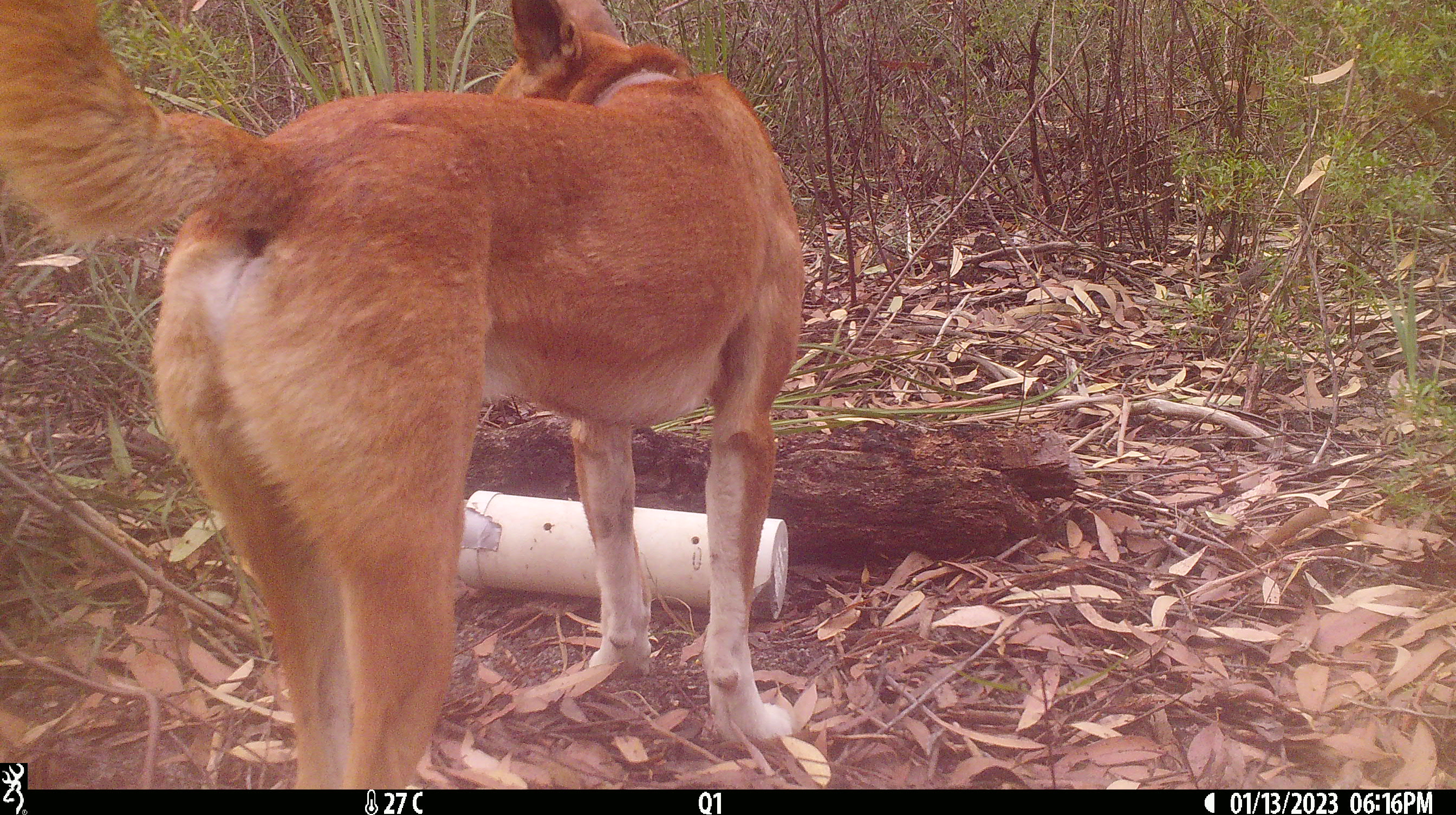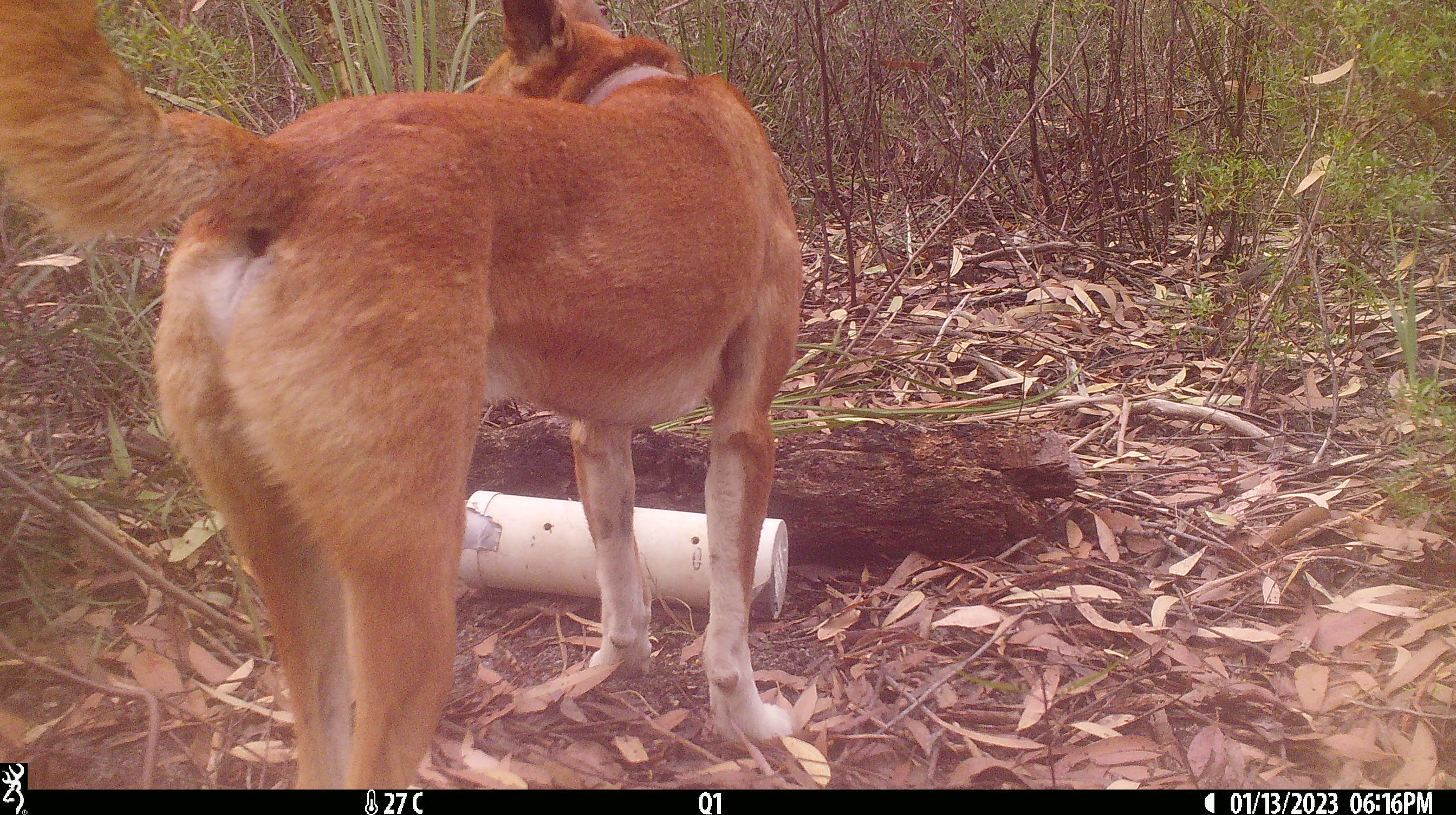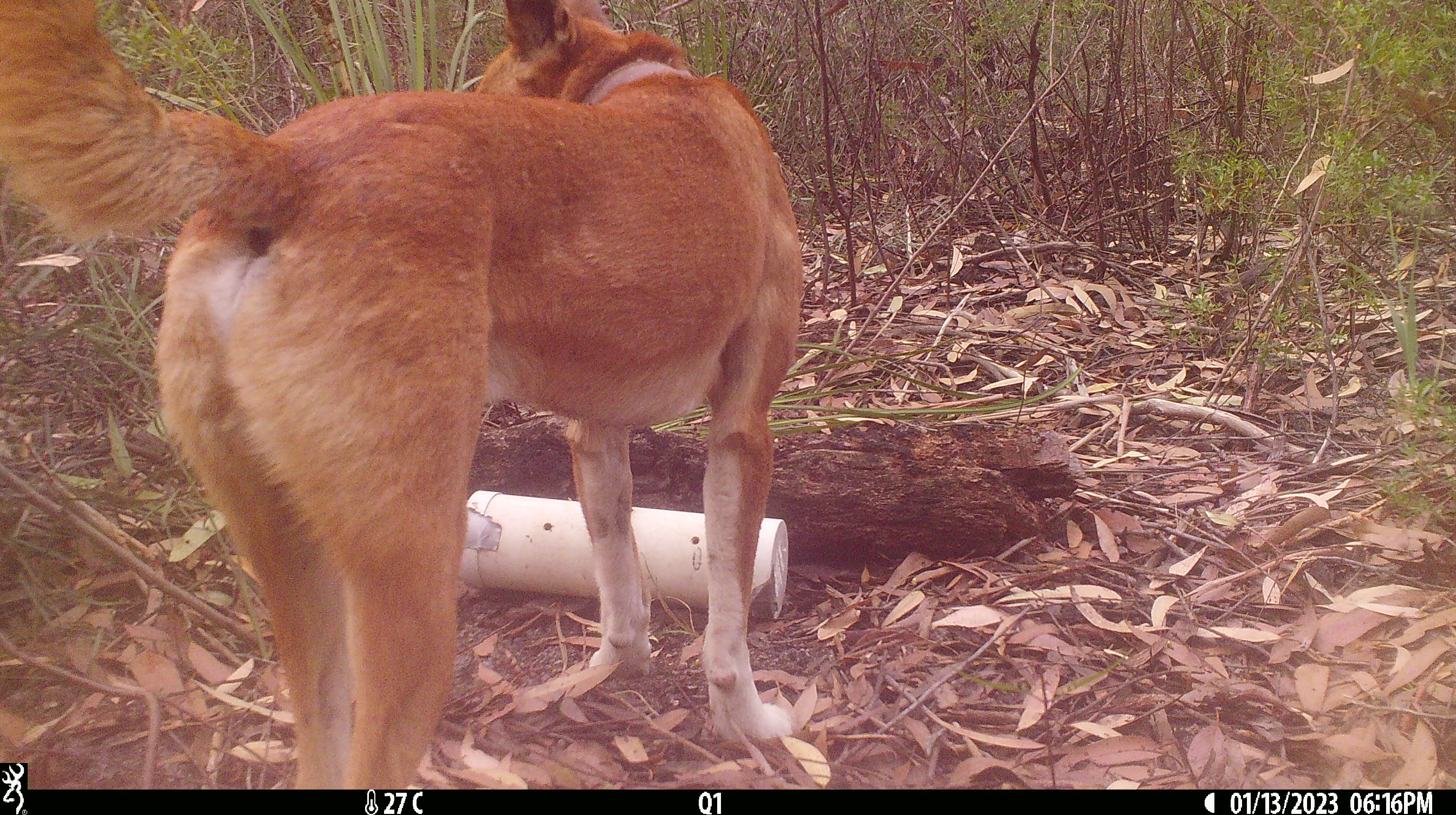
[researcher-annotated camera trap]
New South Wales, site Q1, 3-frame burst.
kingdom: Animalia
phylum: Chordata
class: Mammalia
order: Carnivora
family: Canidae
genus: Canis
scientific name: Canis familiaris dingo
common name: dingo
Dingo (Canis familiaris dingo).